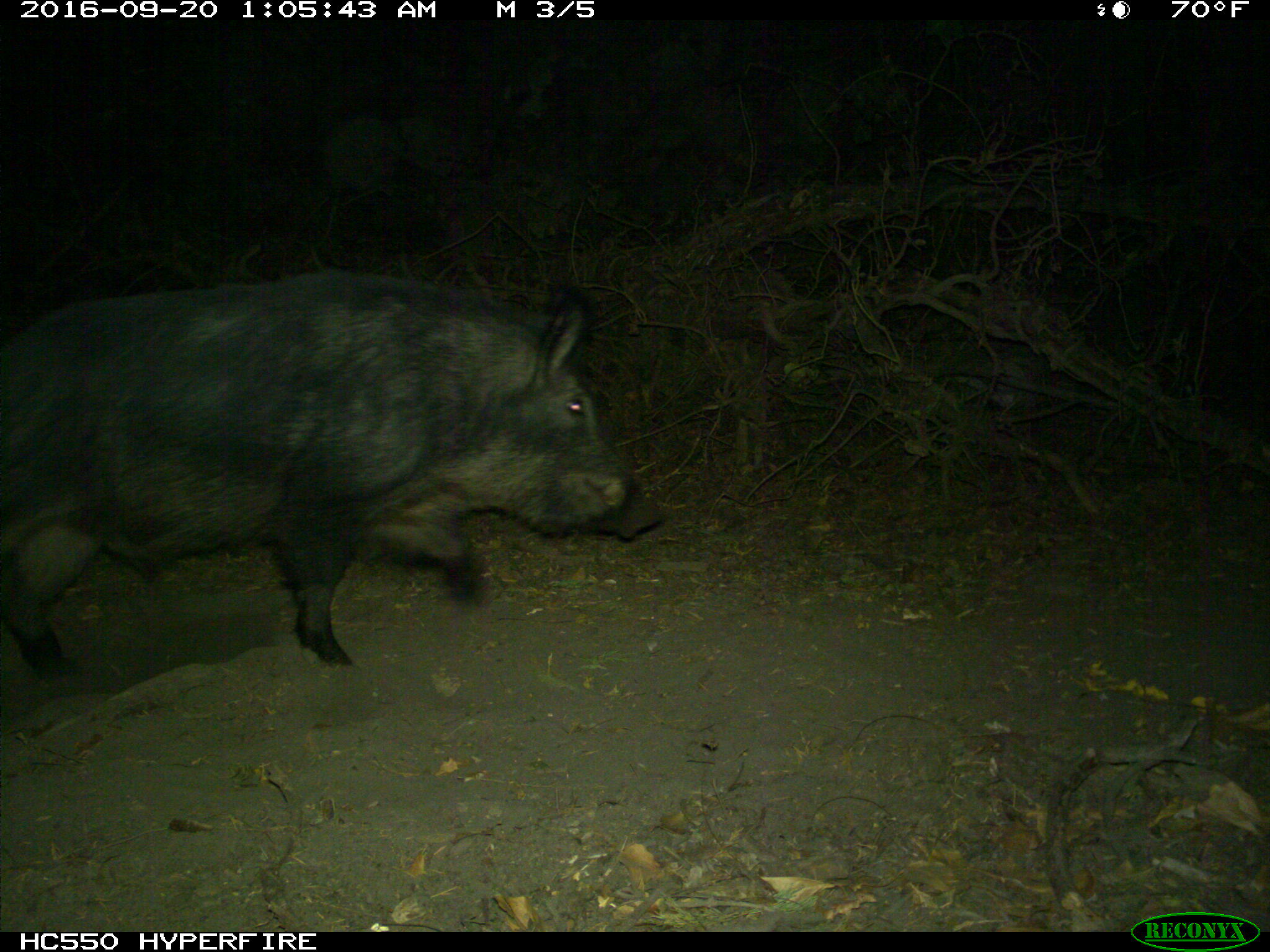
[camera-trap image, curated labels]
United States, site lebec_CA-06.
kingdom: Animalia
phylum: Chordata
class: Mammalia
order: Artiodactyla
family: Suidae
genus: Sus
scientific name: Sus scrofa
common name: wild boar